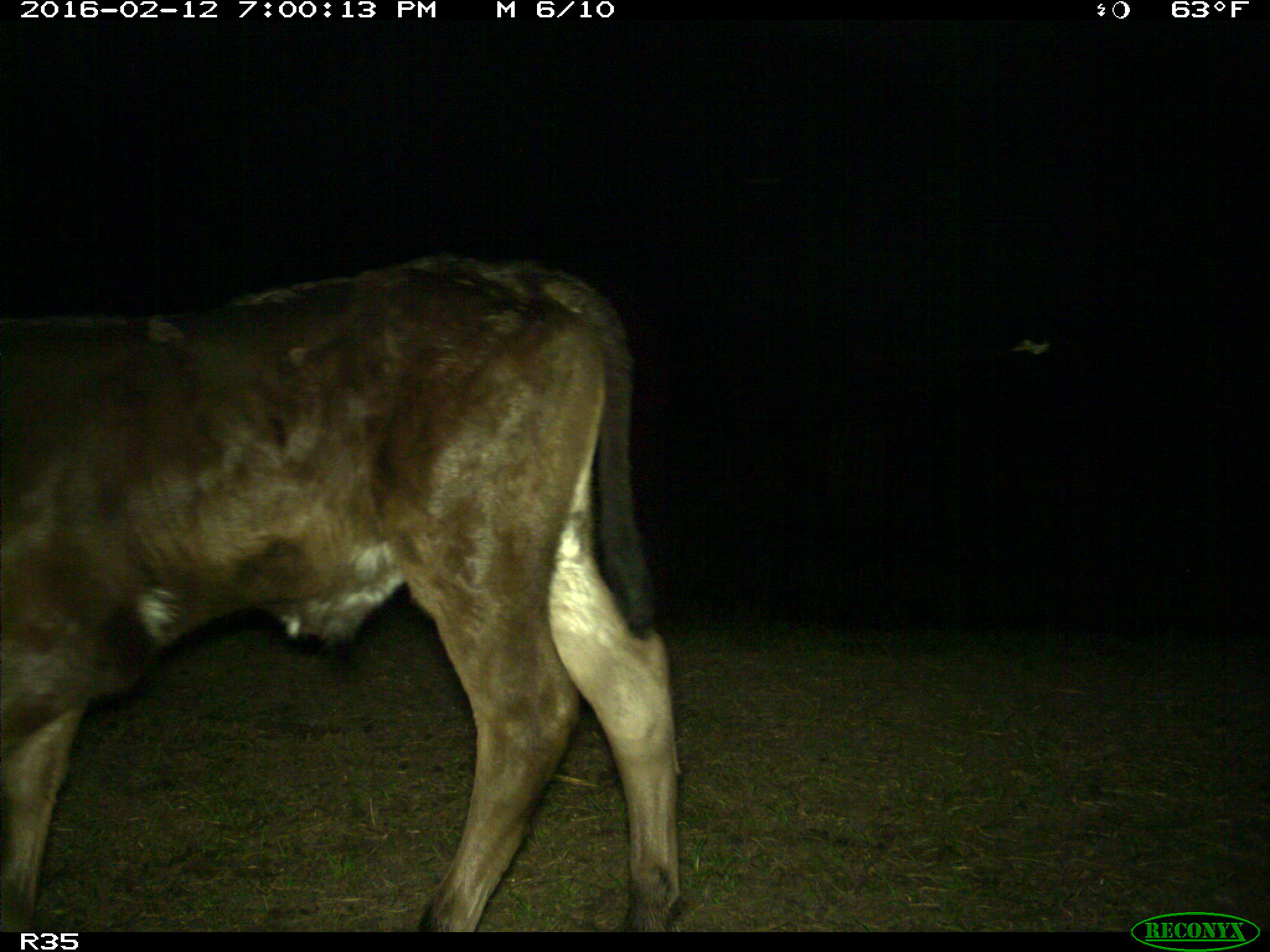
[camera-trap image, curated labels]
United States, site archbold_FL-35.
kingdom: Animalia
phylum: Chordata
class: Mammalia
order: Artiodactyla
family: Bovidae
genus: Bos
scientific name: Bos taurus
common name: domestic cow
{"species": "Bos taurus (domestic cow)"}